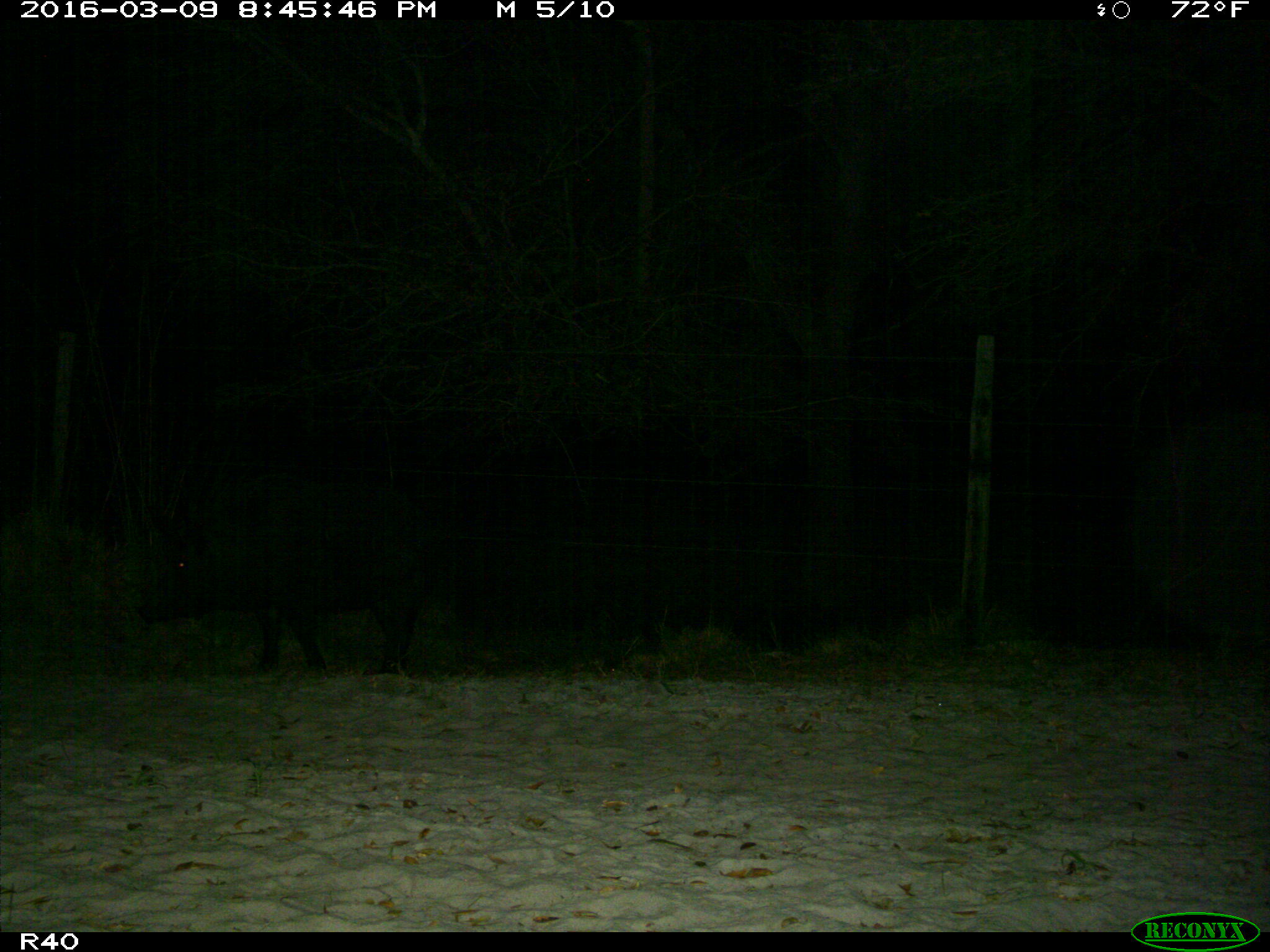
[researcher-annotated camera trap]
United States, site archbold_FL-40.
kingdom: Animalia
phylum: Chordata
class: Mammalia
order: Artiodactyla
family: Suidae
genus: Sus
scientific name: Sus scrofa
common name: wild boar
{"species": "Sus scrofa (wild boar)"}